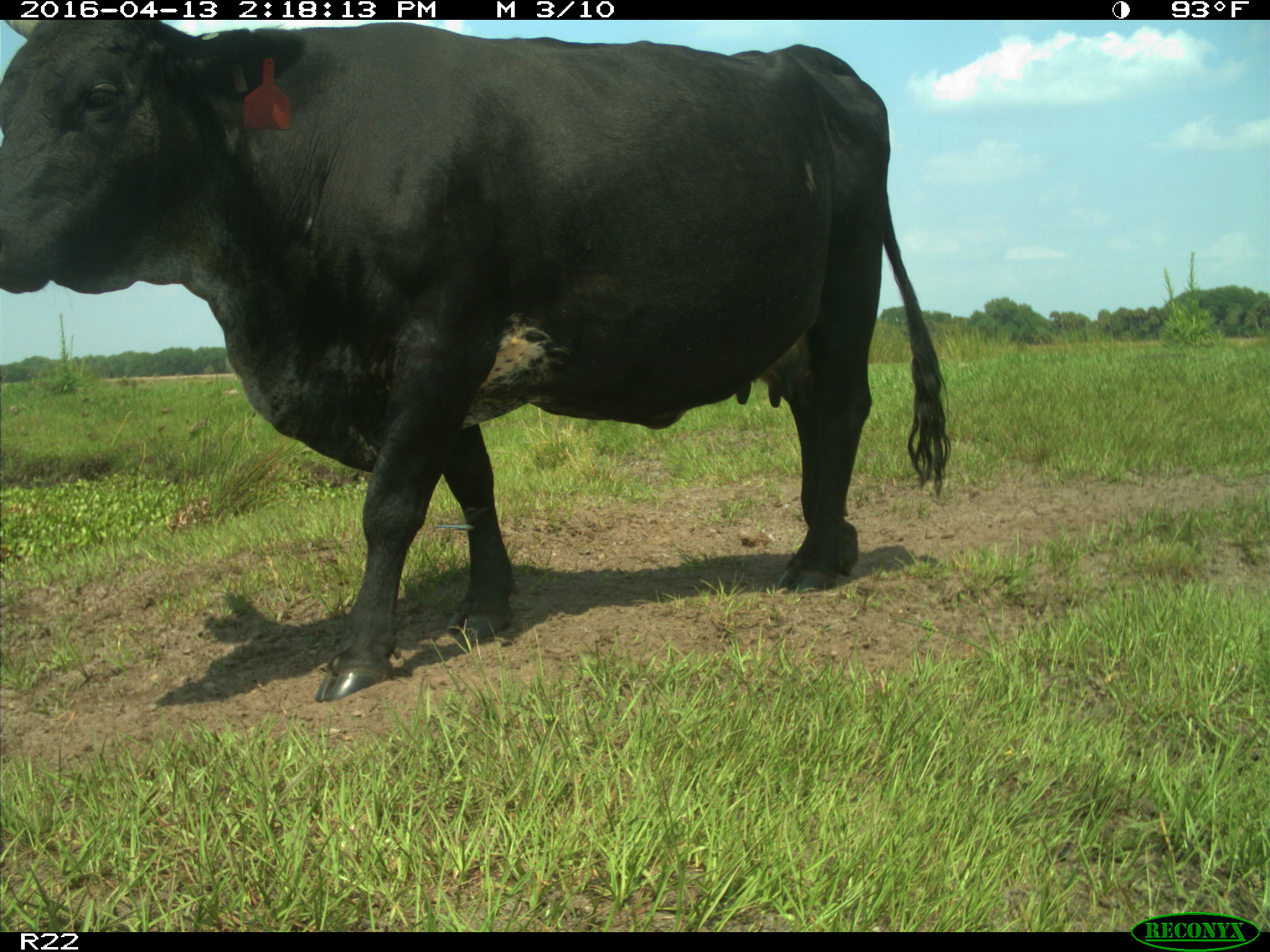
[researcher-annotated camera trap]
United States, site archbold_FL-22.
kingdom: Animalia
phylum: Chordata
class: Mammalia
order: Artiodactyla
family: Bovidae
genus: Bos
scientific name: Bos taurus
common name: domestic cow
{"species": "Bos taurus (domestic cow)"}